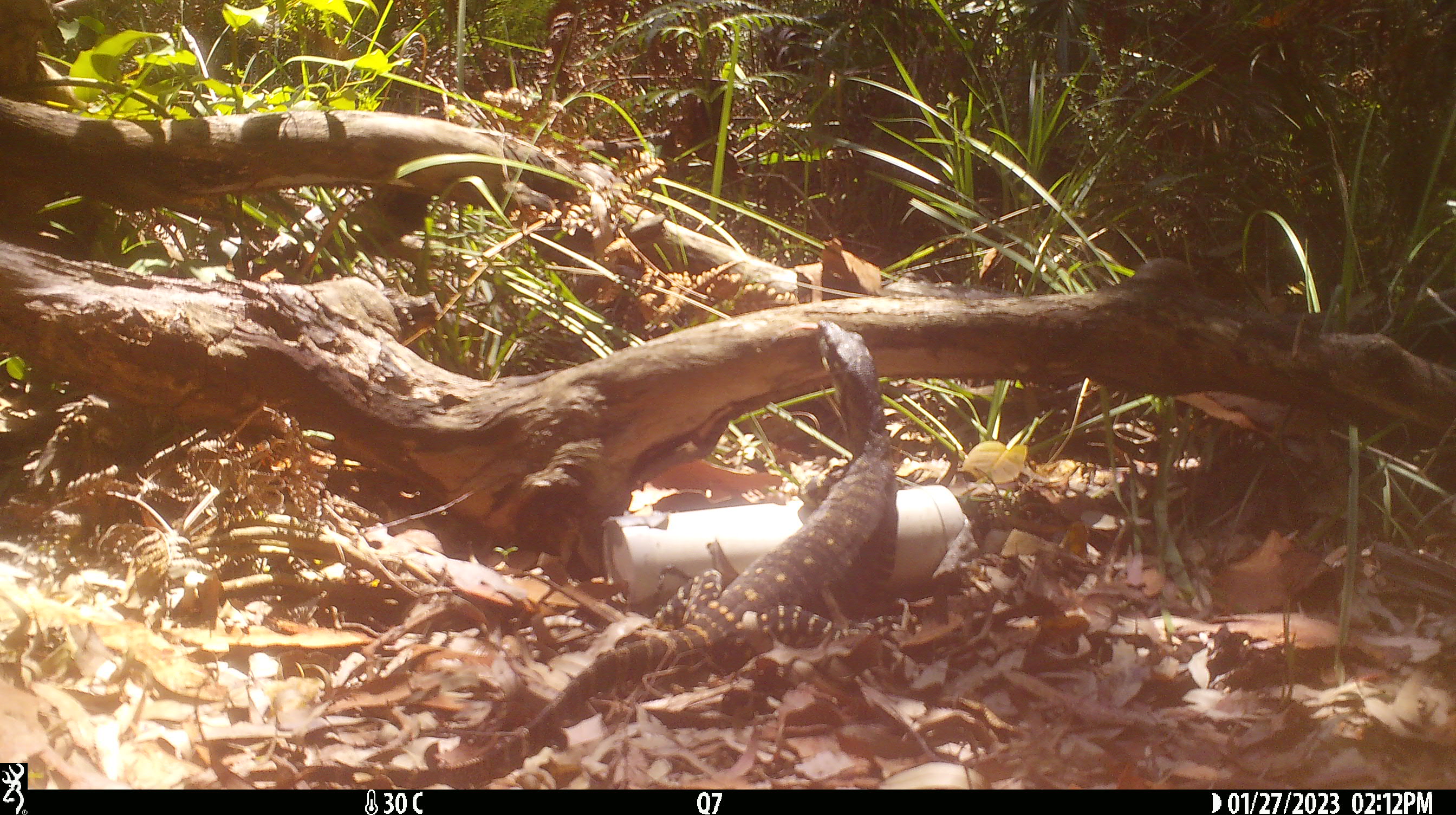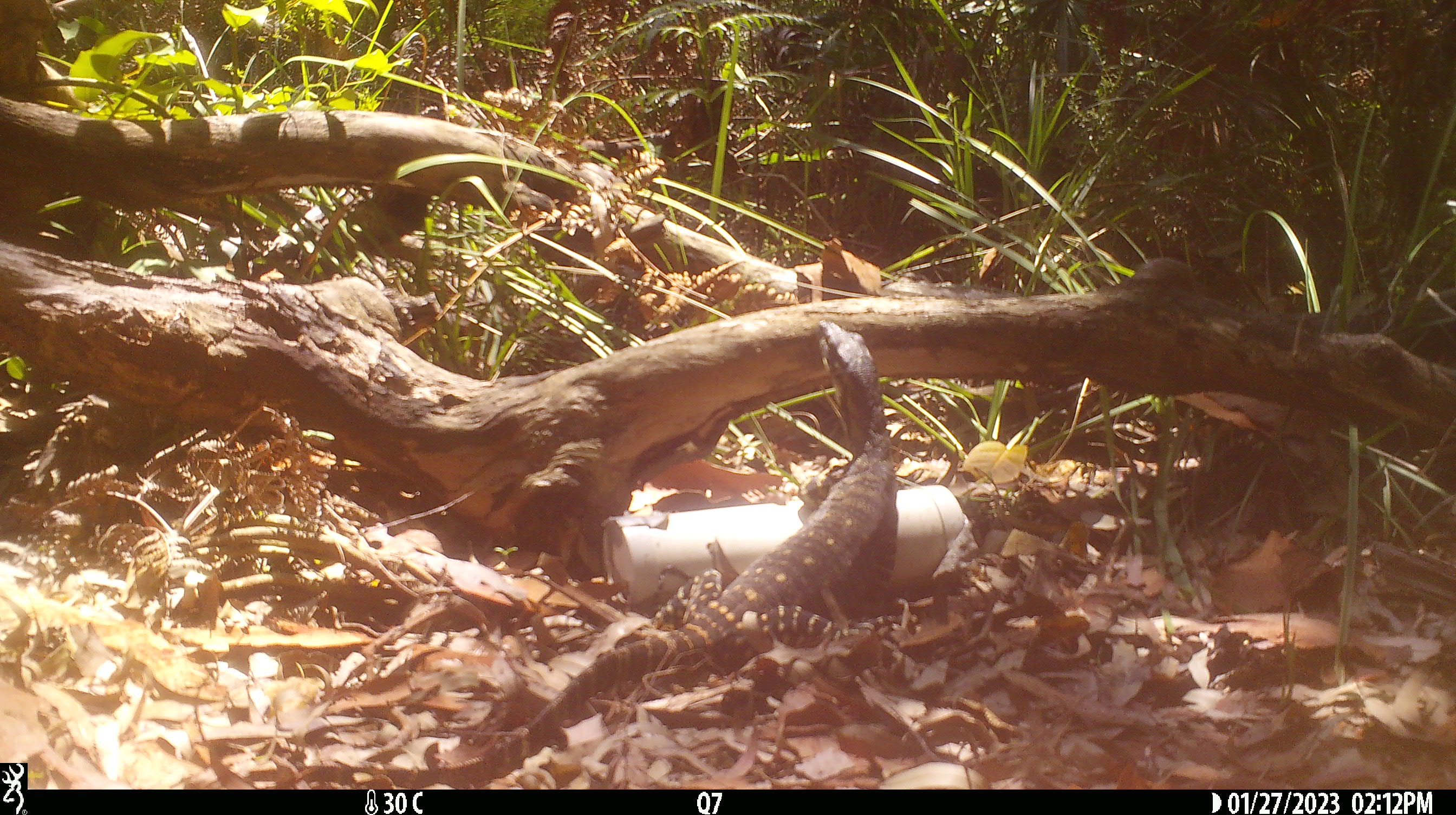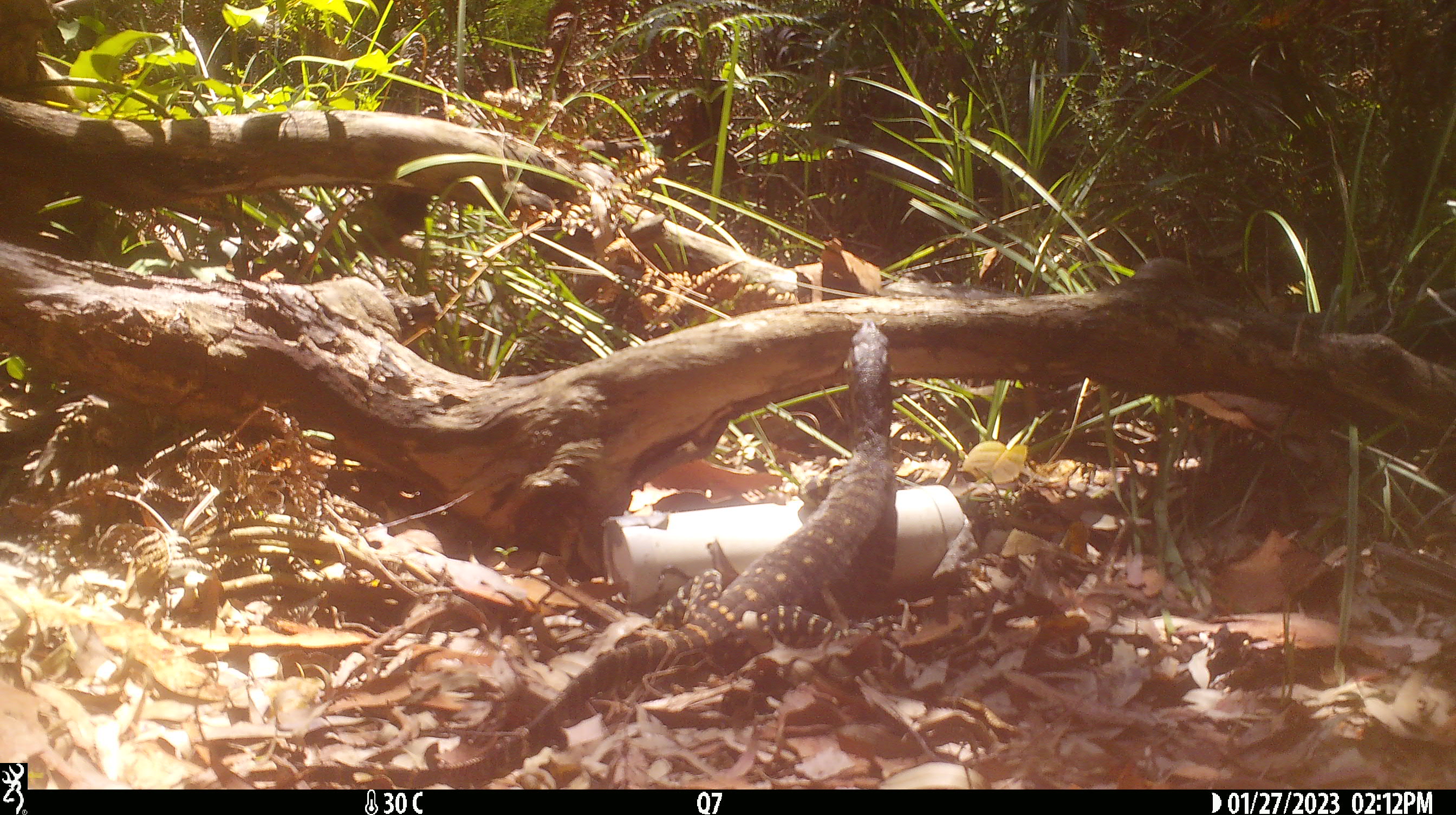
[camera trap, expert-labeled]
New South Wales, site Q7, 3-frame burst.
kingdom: Animalia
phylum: Chordata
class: Reptilia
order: Squamata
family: Varanidae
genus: Varanus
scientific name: Varanus varius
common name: lace monitor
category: goanna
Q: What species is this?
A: Goanna (lace monitor) (Varanus varius).